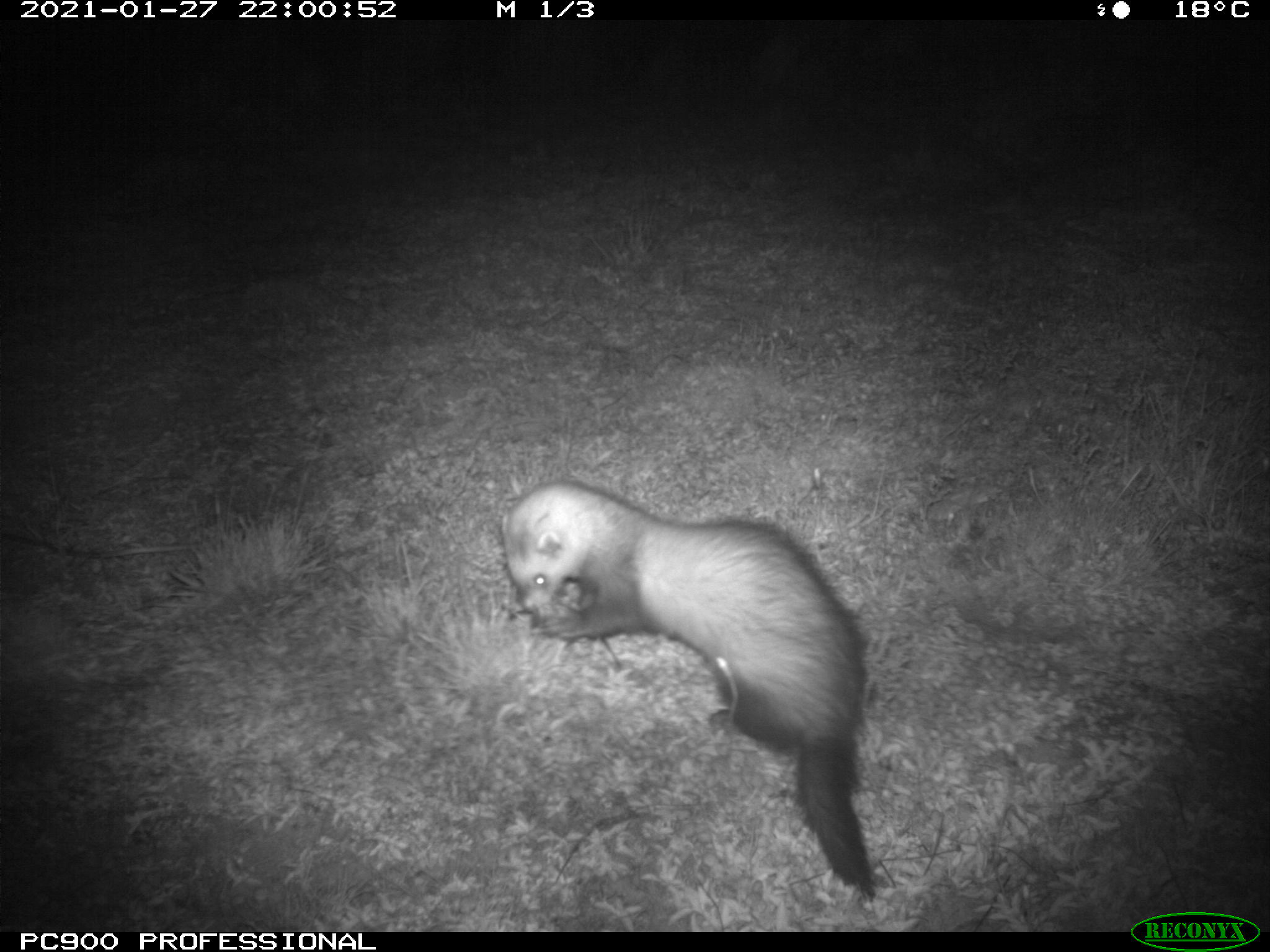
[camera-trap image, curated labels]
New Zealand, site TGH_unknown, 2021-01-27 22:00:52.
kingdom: Animalia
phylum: Chordata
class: Mammalia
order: Carnivora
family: Mustelidae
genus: Mustela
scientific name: Mustela furo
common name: ferret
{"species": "ferret (Mustela furo)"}